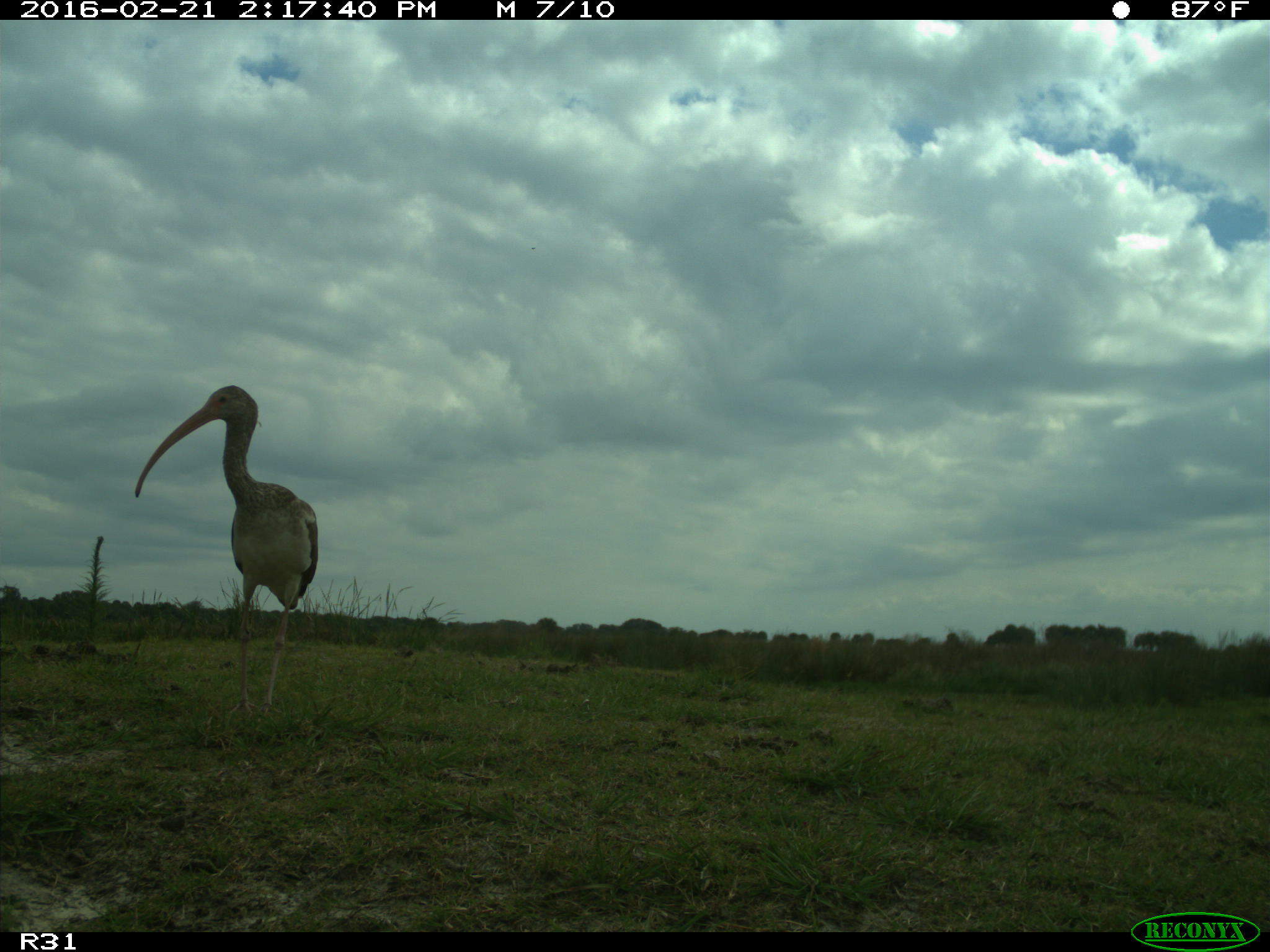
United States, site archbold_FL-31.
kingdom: Animalia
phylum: Chordata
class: Aves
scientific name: Aves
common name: birds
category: unidentified bird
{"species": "unidentified bird (birds) (Aves)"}